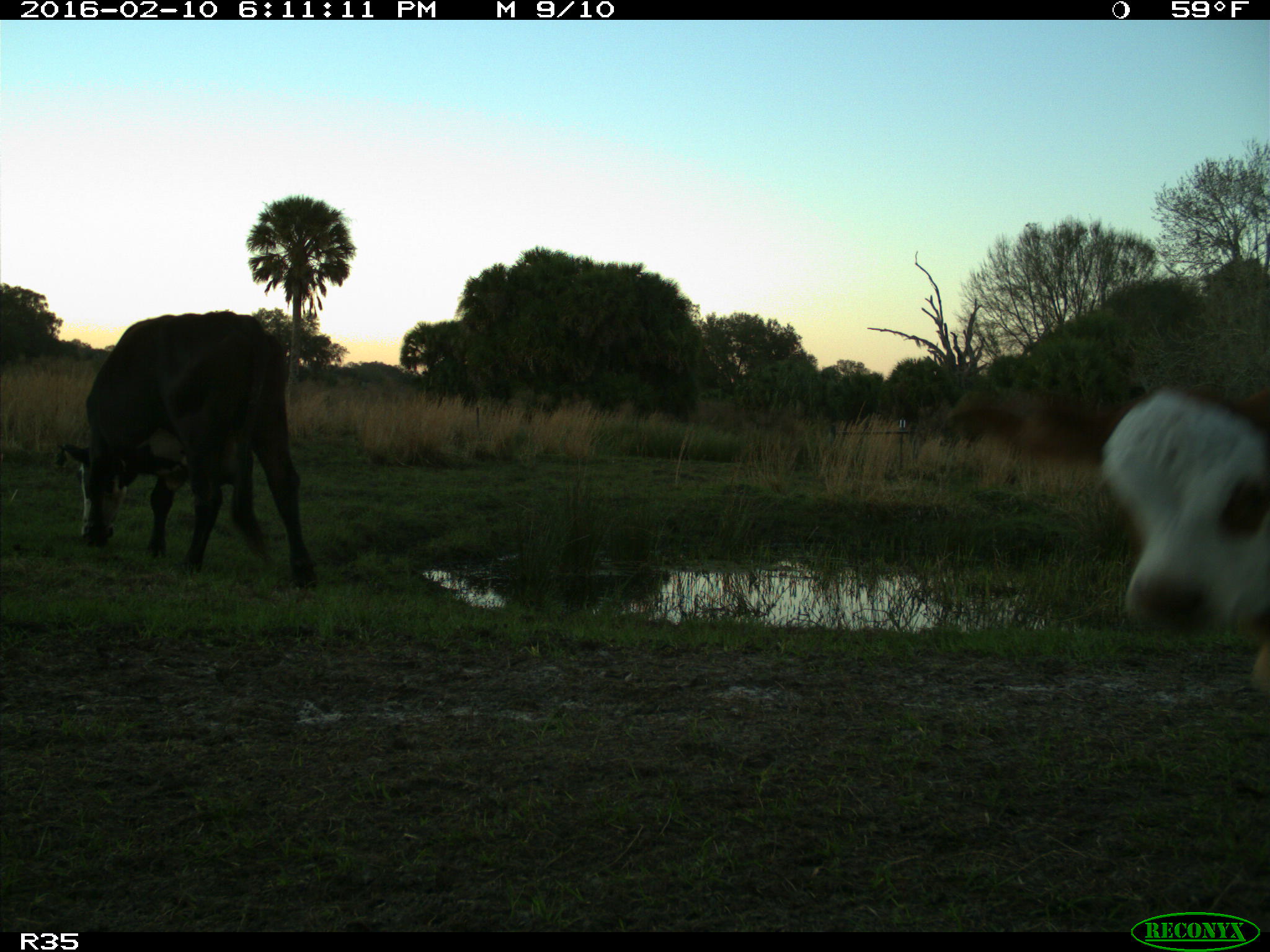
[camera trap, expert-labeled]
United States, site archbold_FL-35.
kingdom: Animalia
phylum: Chordata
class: Mammalia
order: Artiodactyla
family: Bovidae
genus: Bos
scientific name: Bos taurus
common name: domestic cow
Bos taurus (domestic cow).